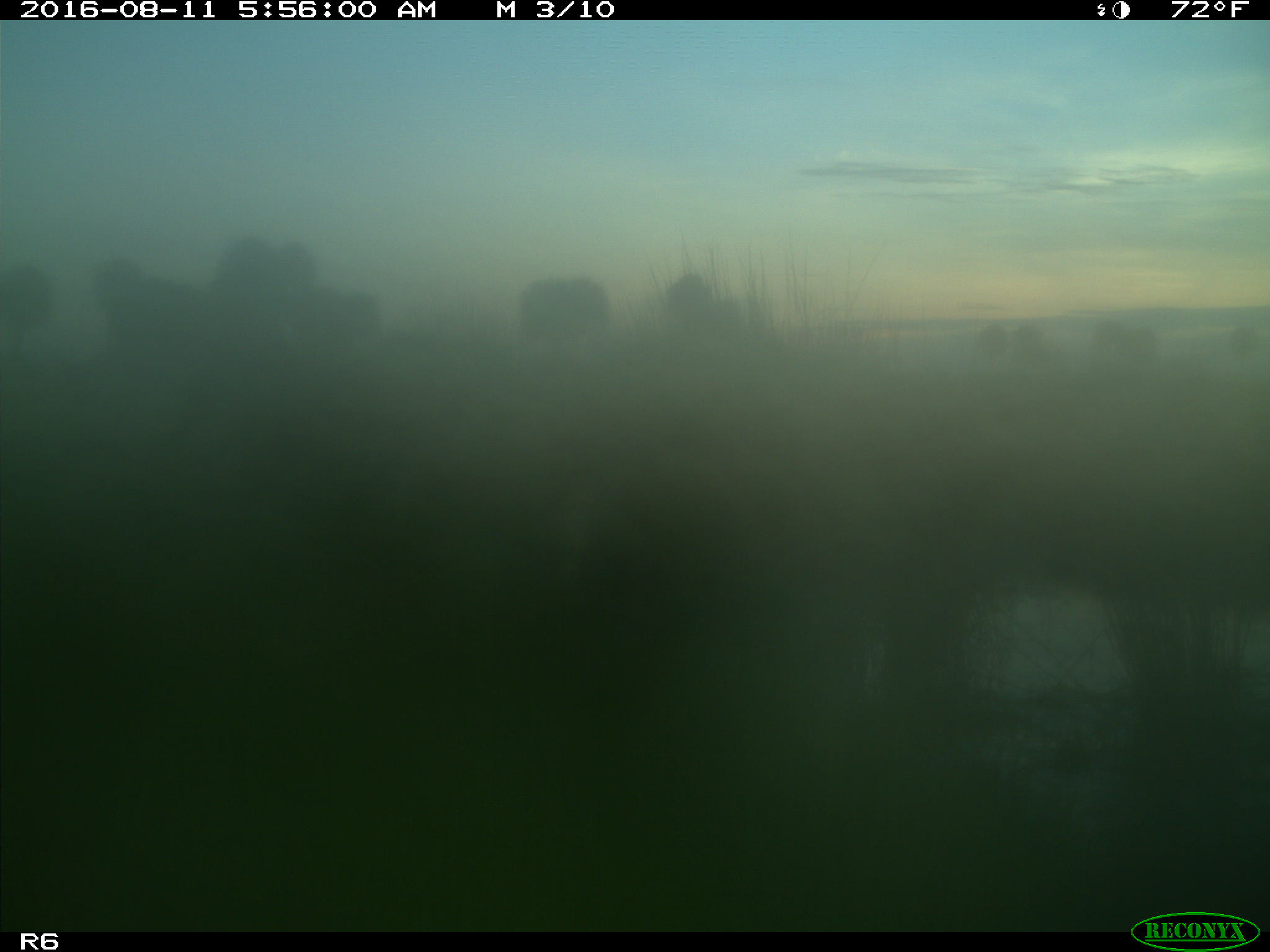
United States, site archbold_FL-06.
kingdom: Animalia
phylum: Chordata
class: Mammalia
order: Artiodactyla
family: Bovidae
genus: Bos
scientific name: Bos taurus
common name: domestic cow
Bos taurus (domestic cow).